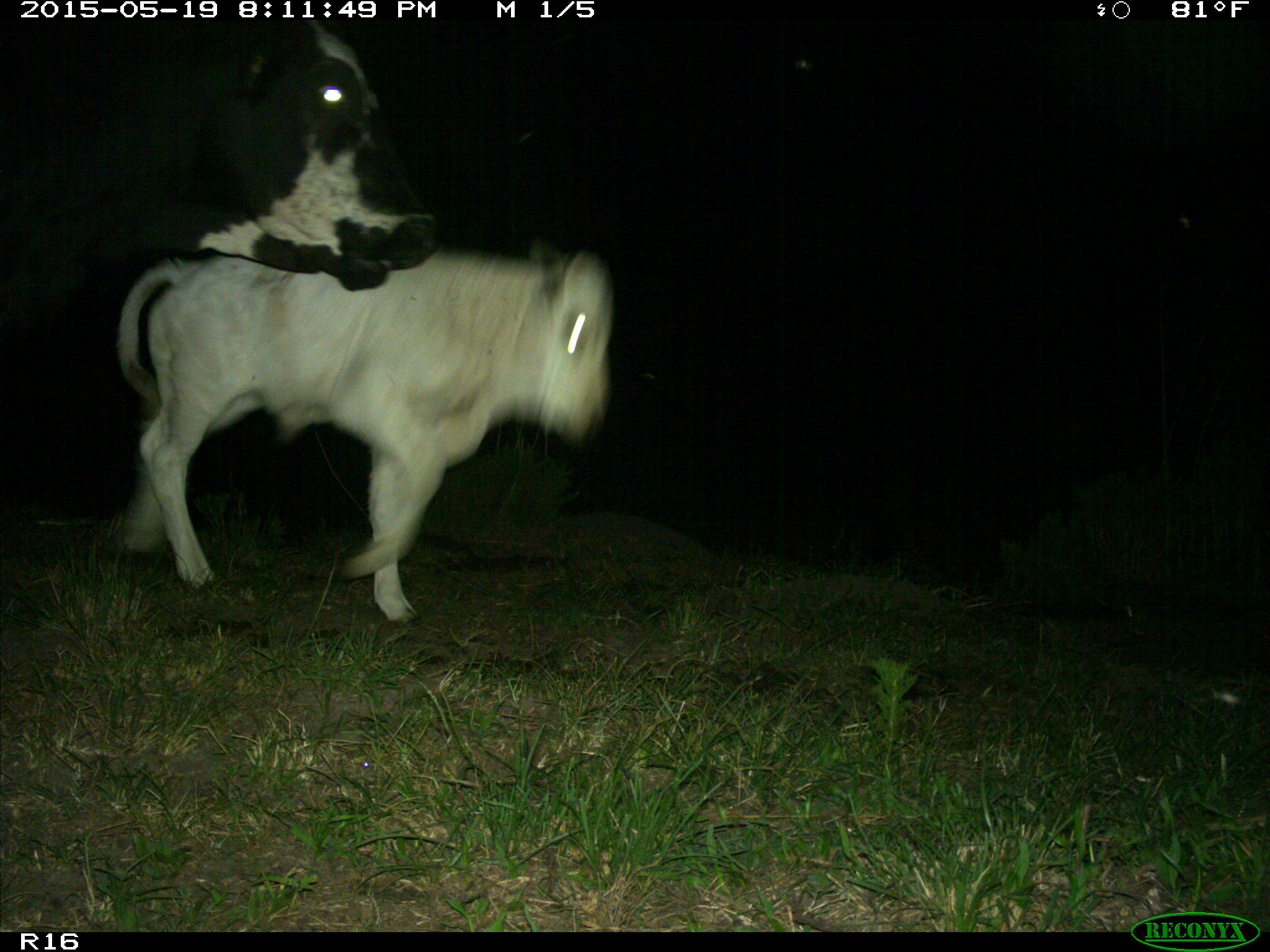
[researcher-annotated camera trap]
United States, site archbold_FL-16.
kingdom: Animalia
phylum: Chordata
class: Mammalia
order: Artiodactyla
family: Bovidae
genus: Bos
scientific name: Bos taurus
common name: domestic cow